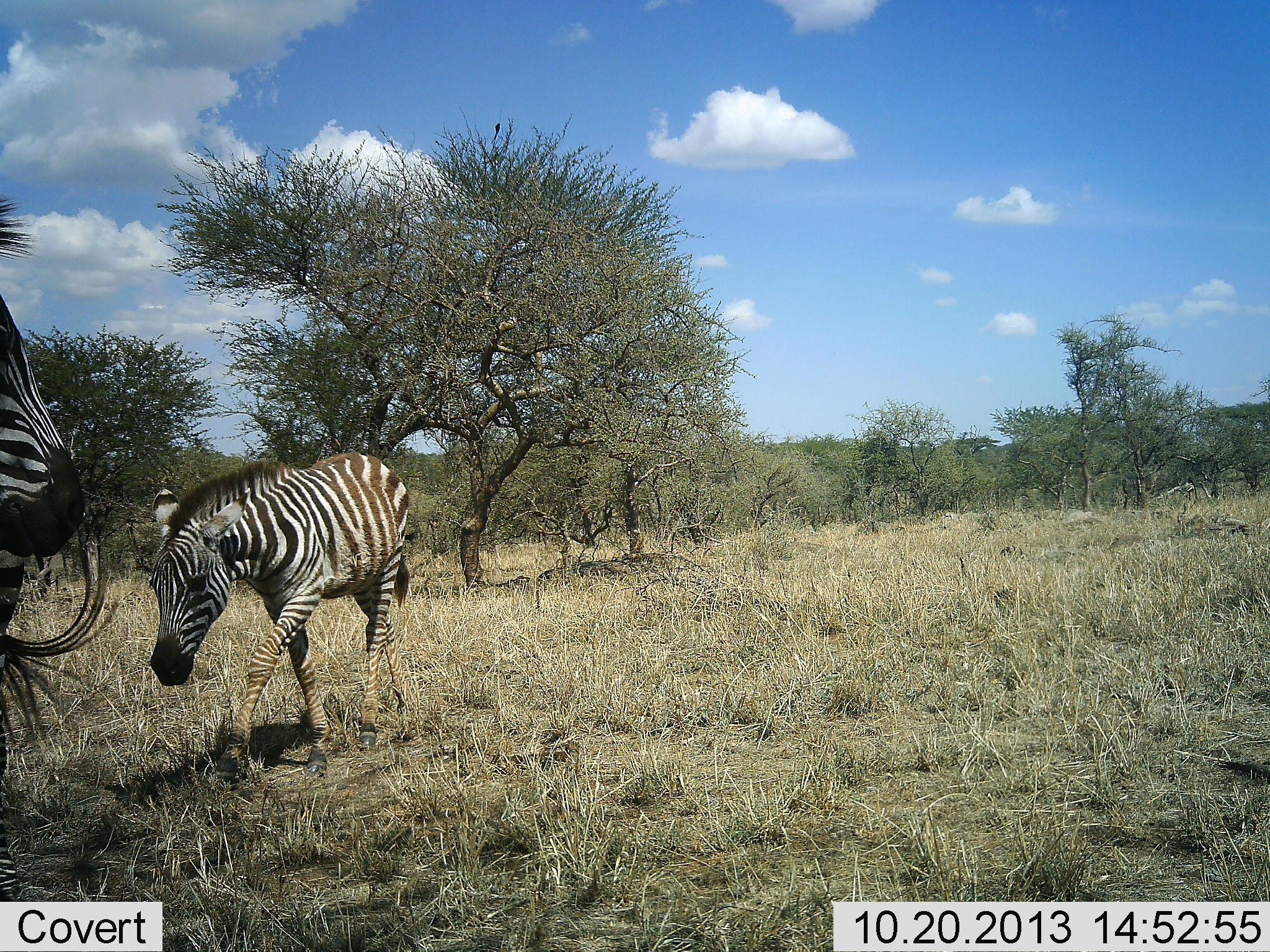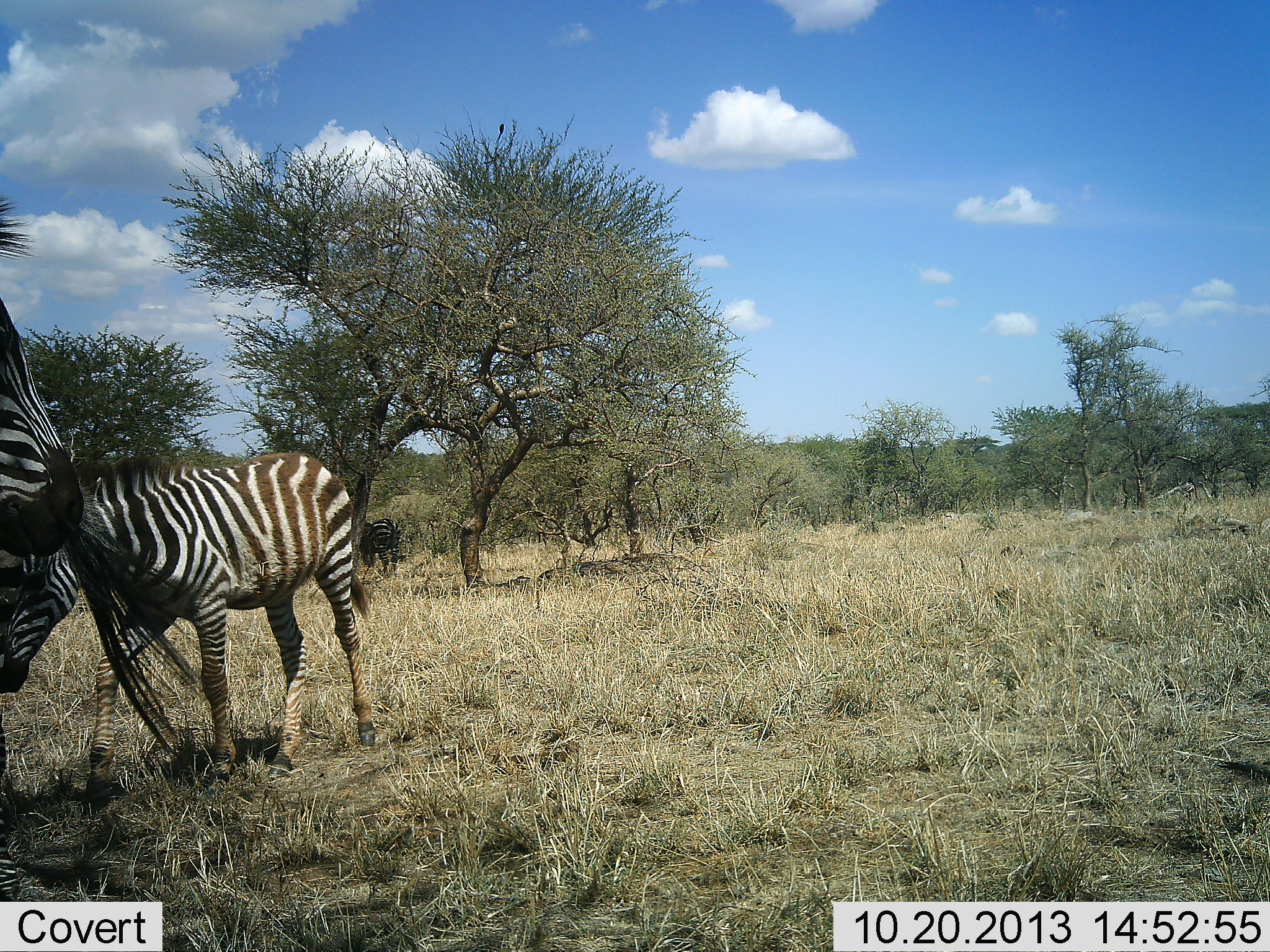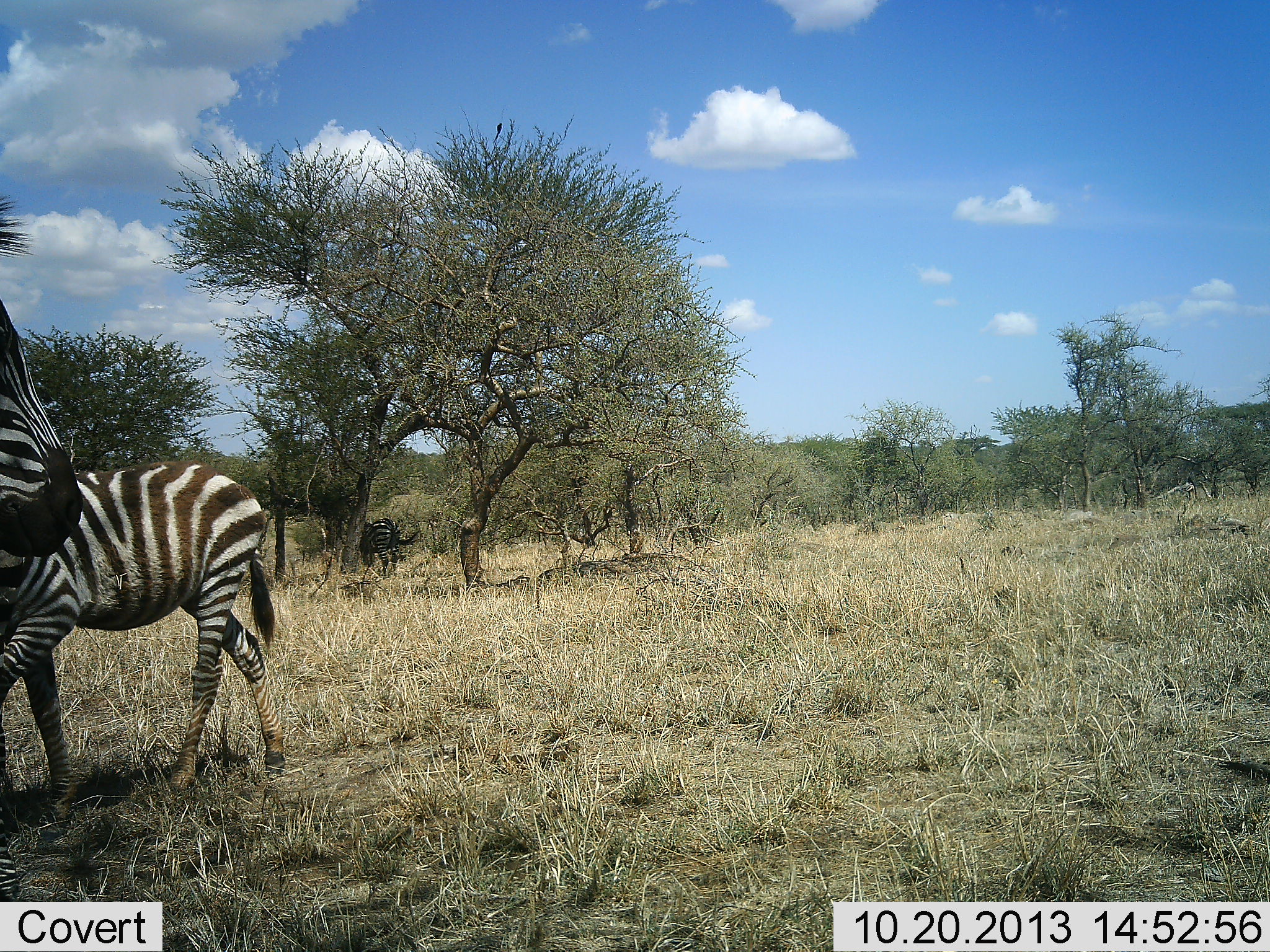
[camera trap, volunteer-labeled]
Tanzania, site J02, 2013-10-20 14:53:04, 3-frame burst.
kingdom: Animalia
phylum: Chordata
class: Mammalia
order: Perissodactyla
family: Equidae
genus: Equus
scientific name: Equus quagga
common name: plains zebra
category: zebra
Zebra (plains zebra) (Equus quagga), count 2. Behavior (volunteer vote fractions): standing 82%, resting 0%, moving 91%, interacting 0%. Young present (vote fraction): 64%. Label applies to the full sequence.